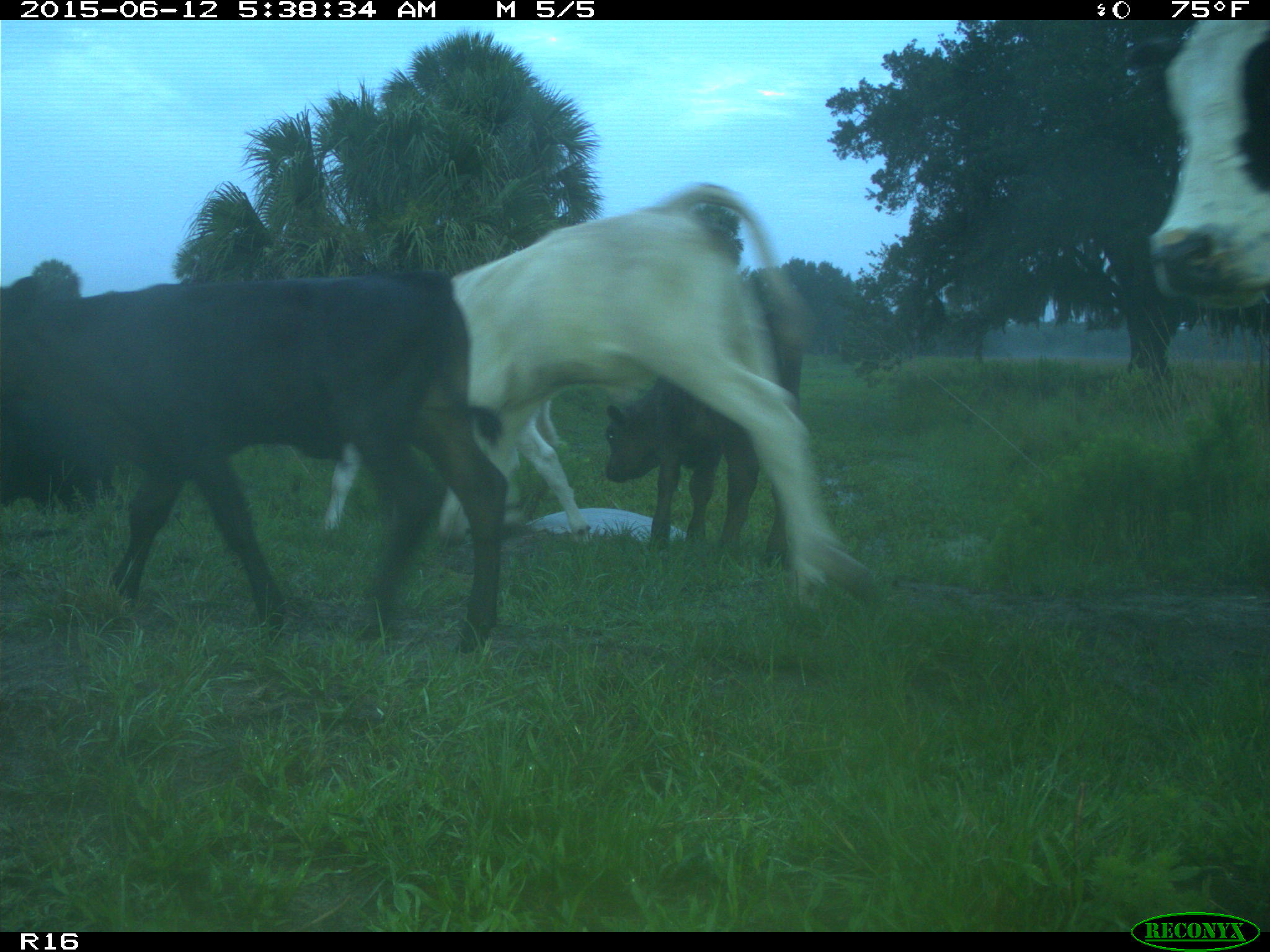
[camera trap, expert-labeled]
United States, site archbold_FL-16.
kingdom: Animalia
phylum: Chordata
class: Mammalia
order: Artiodactyla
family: Bovidae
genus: Bos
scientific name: Bos taurus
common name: domestic cow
Bos taurus (domestic cow).